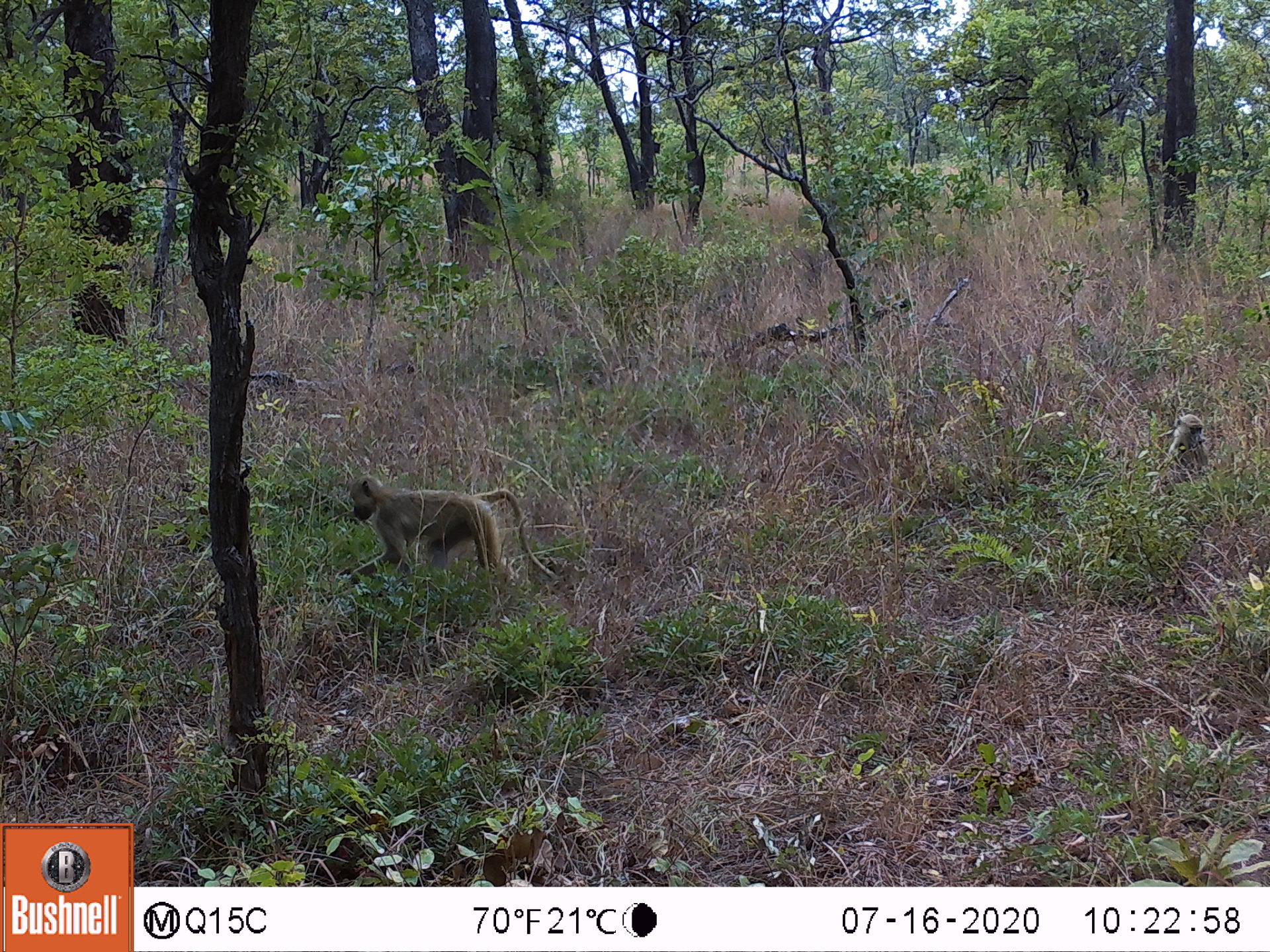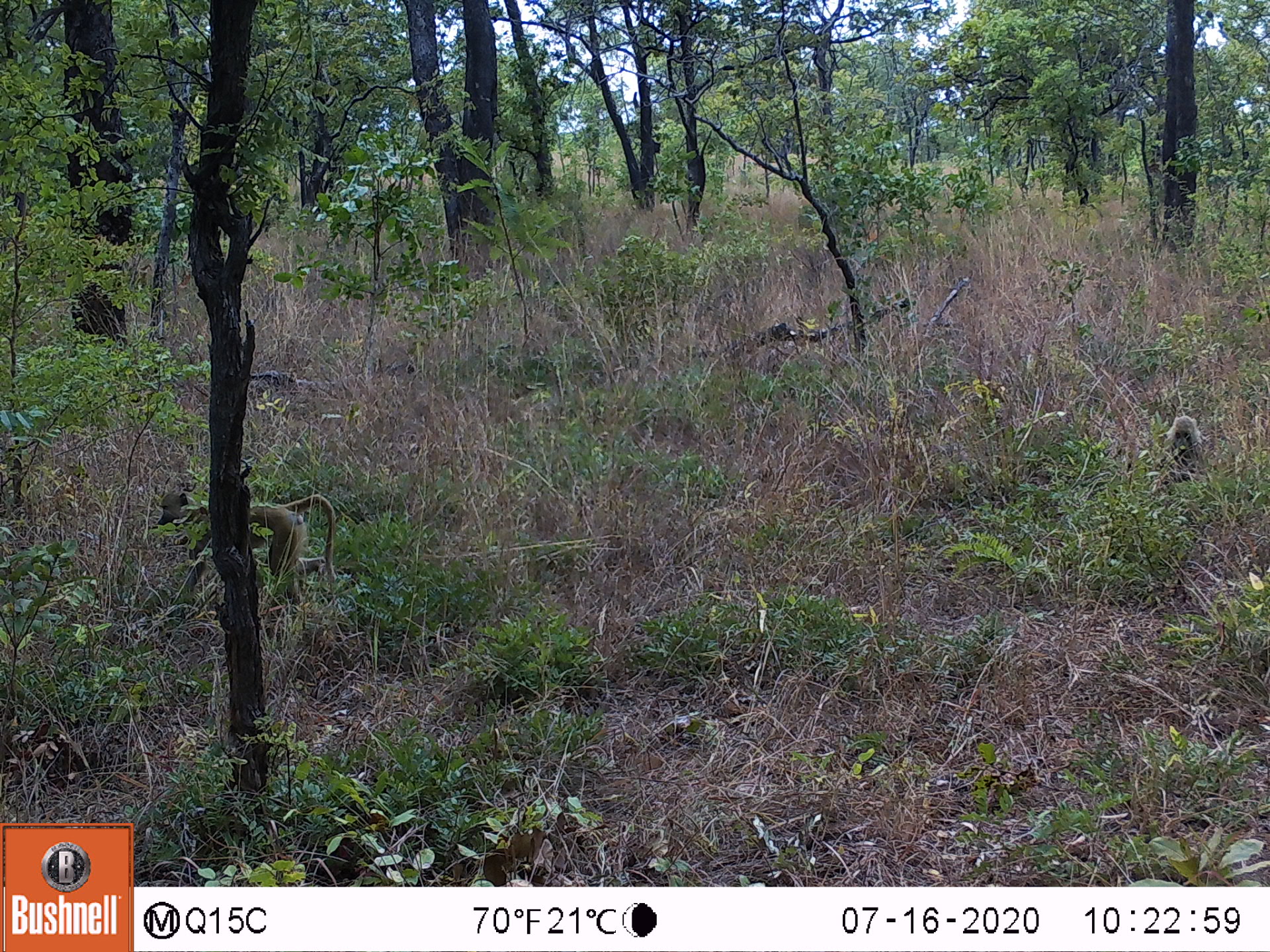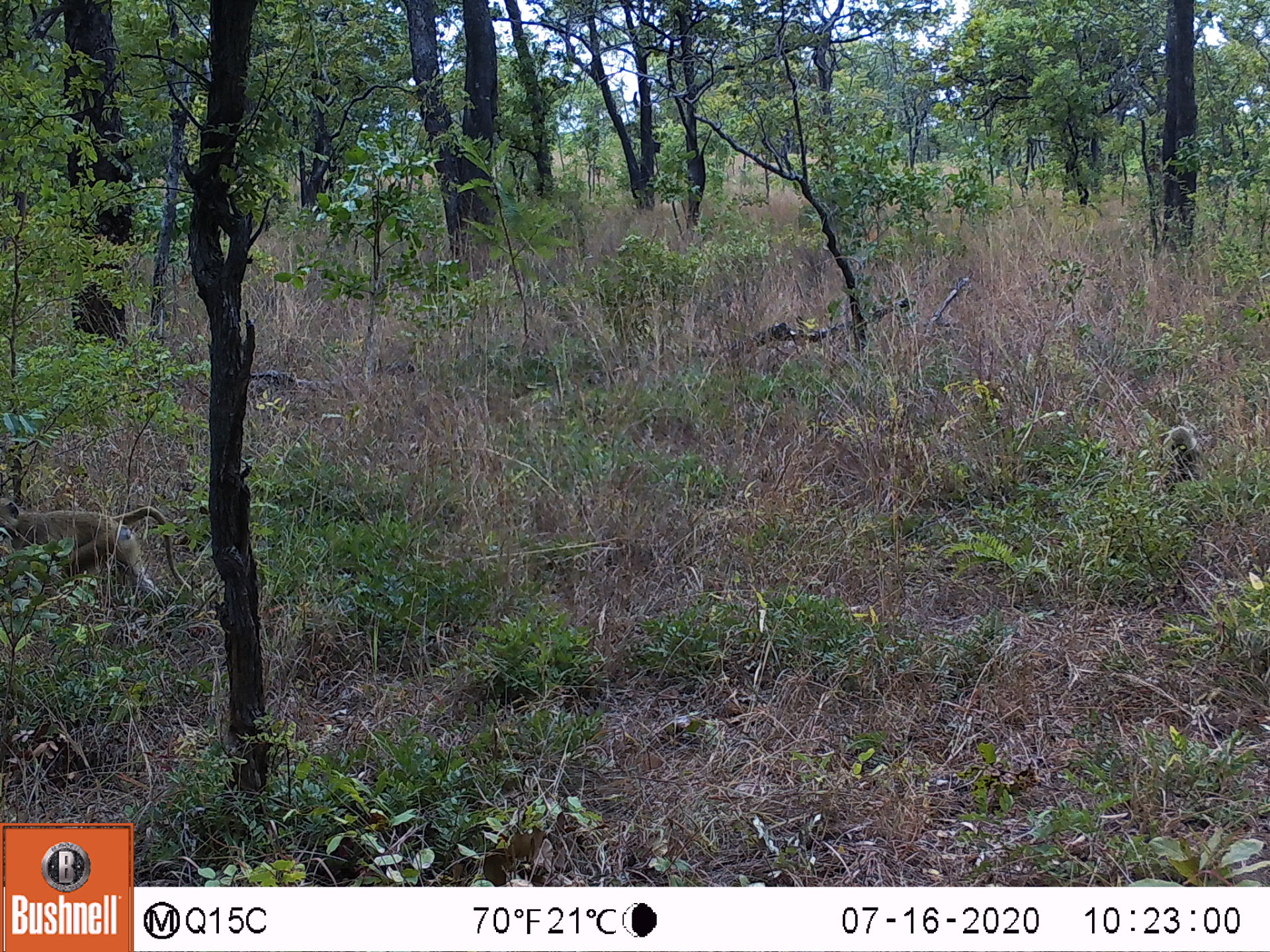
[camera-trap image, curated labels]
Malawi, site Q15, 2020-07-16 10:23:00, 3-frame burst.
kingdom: Animalia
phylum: Chordata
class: Mammalia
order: Primates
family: Cercopithecidae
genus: Papio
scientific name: Papio cynocephalus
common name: yellow baboon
Yellow baboon (Papio cynocephalus), count 2.